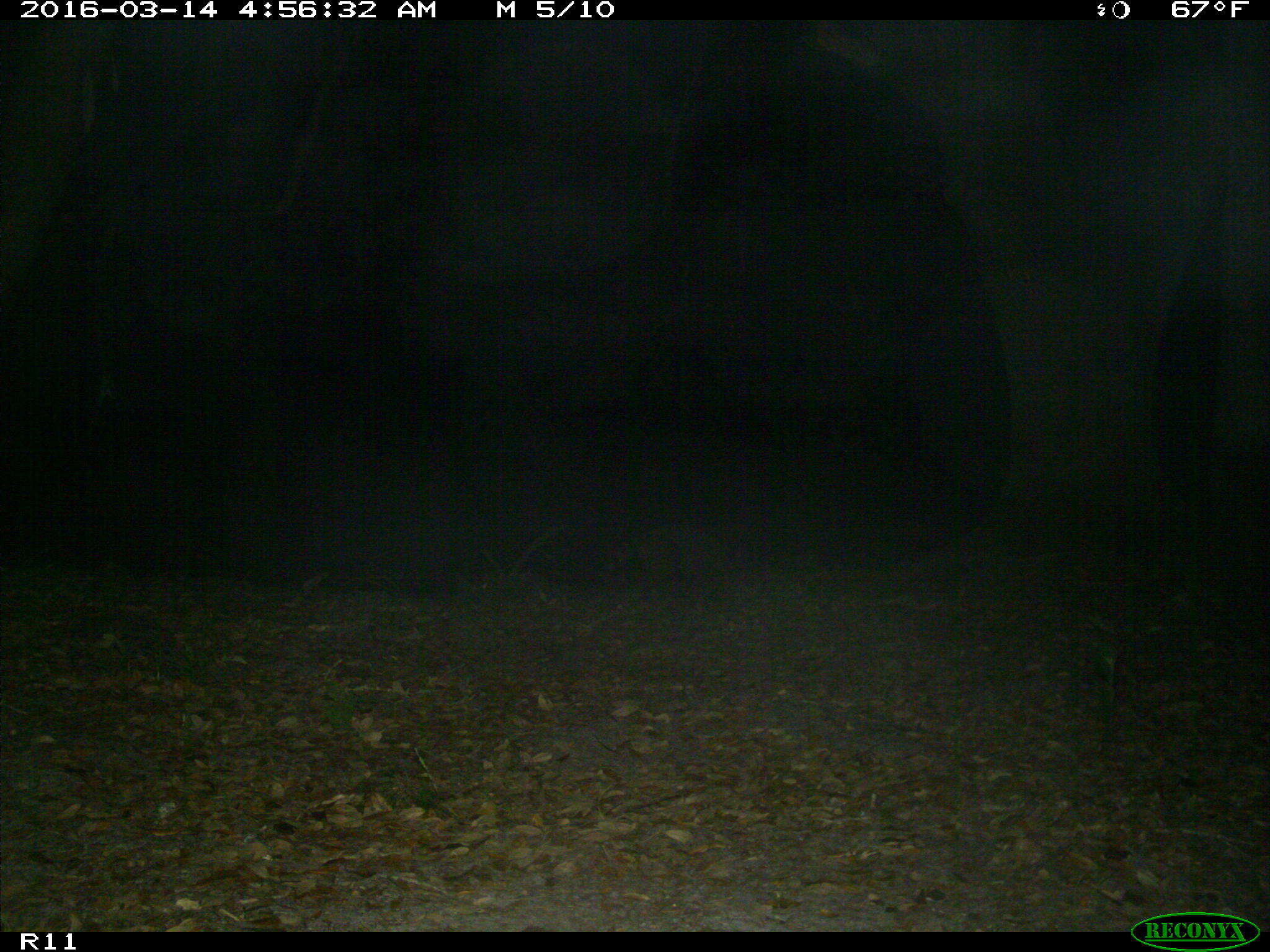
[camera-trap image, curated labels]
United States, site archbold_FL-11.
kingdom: Animalia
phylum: Chordata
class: Mammalia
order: Carnivora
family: Procyonidae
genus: Procyon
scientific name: Procyon lotor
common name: common raccoon